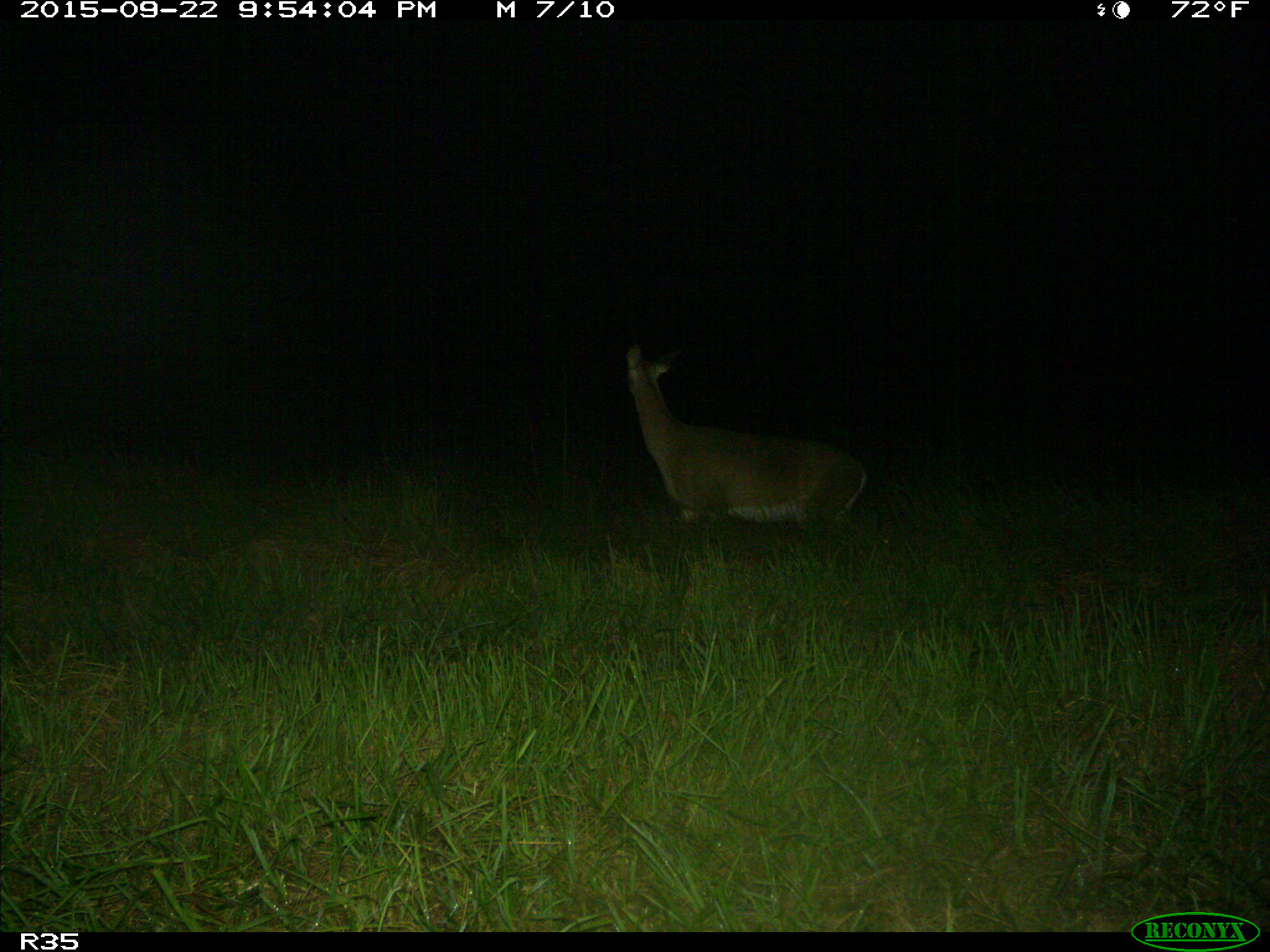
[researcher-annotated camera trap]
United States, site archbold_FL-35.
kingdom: Animalia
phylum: Chordata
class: Mammalia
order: Artiodactyla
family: Cervidae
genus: Odocoileus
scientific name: Odocoileus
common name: deer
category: unidentified deer